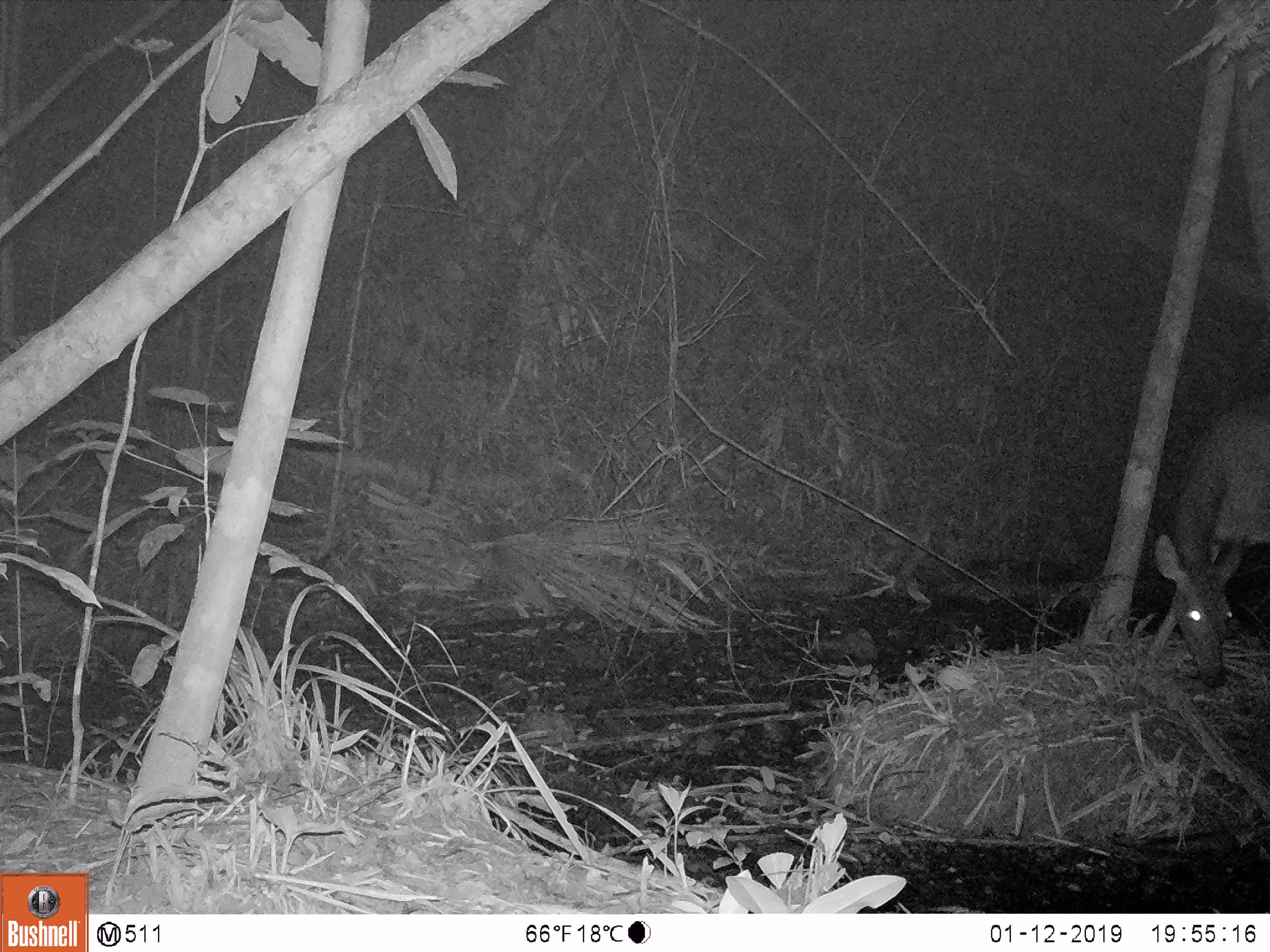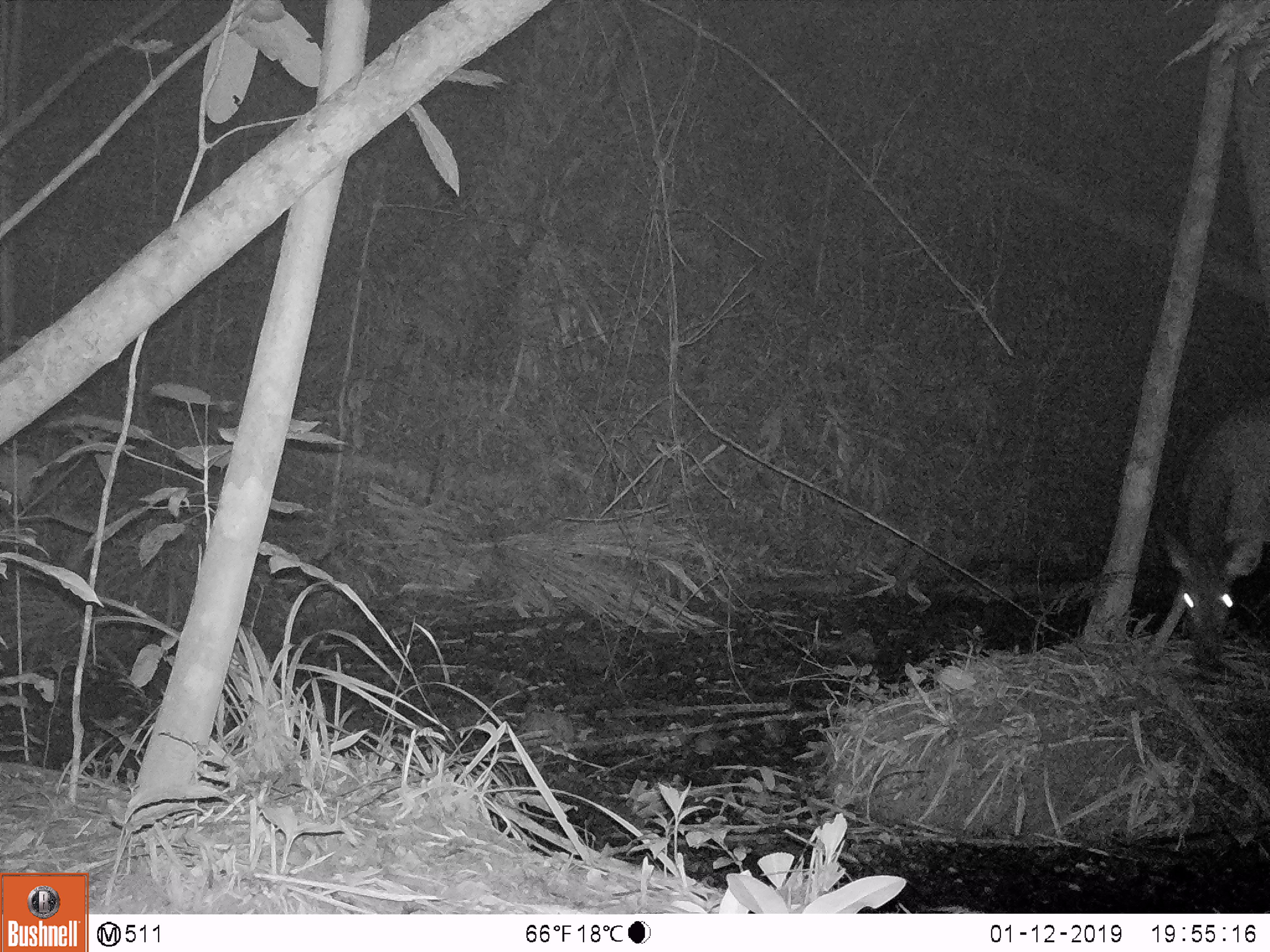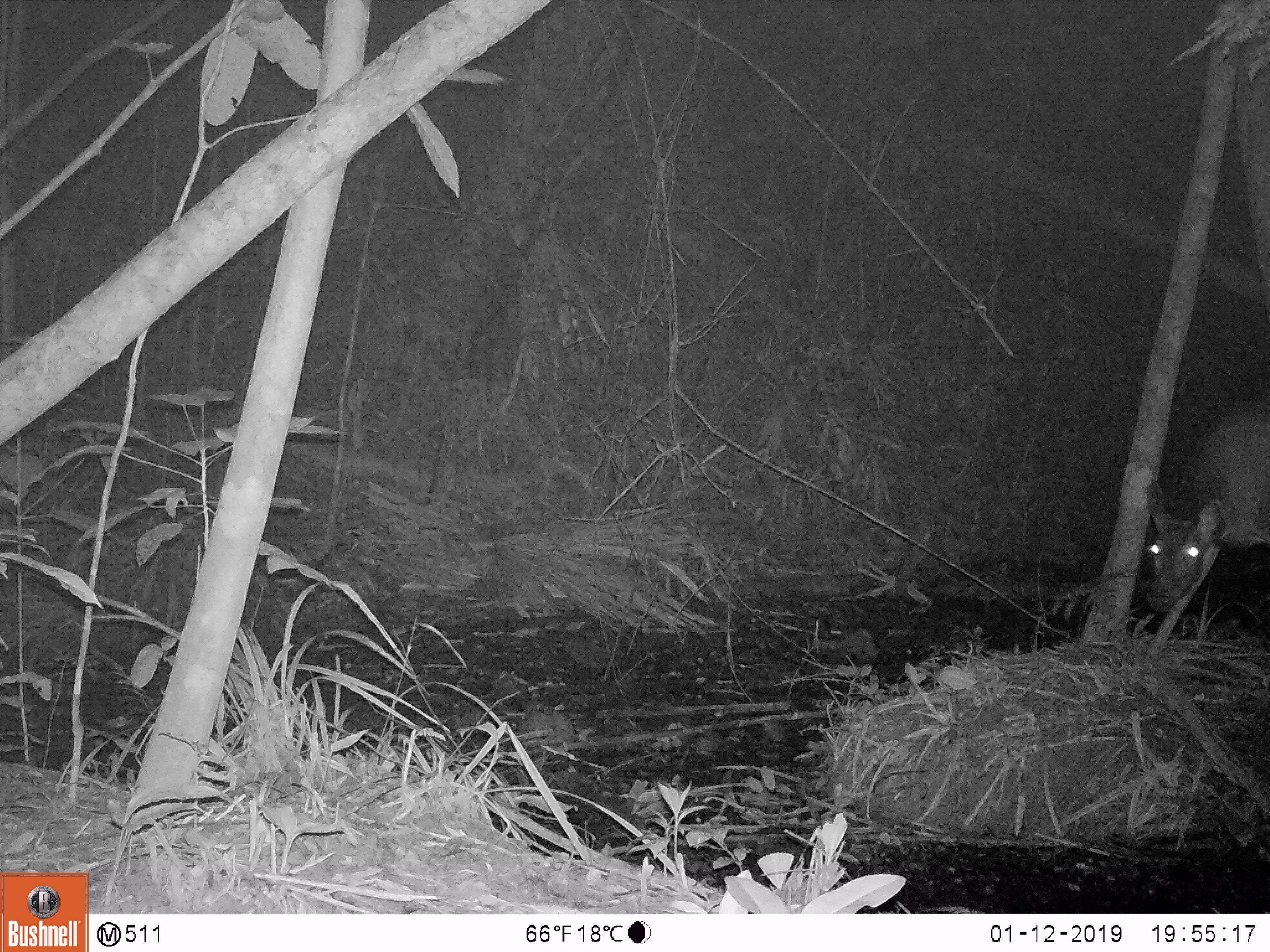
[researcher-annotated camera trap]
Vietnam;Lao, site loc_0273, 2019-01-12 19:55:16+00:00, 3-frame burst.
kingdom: Animalia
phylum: Chordata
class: Mammalia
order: Artiodactyla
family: Cervidae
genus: Rusa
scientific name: Rusa unicolor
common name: sambar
Sambar (Rusa unicolor). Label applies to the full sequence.